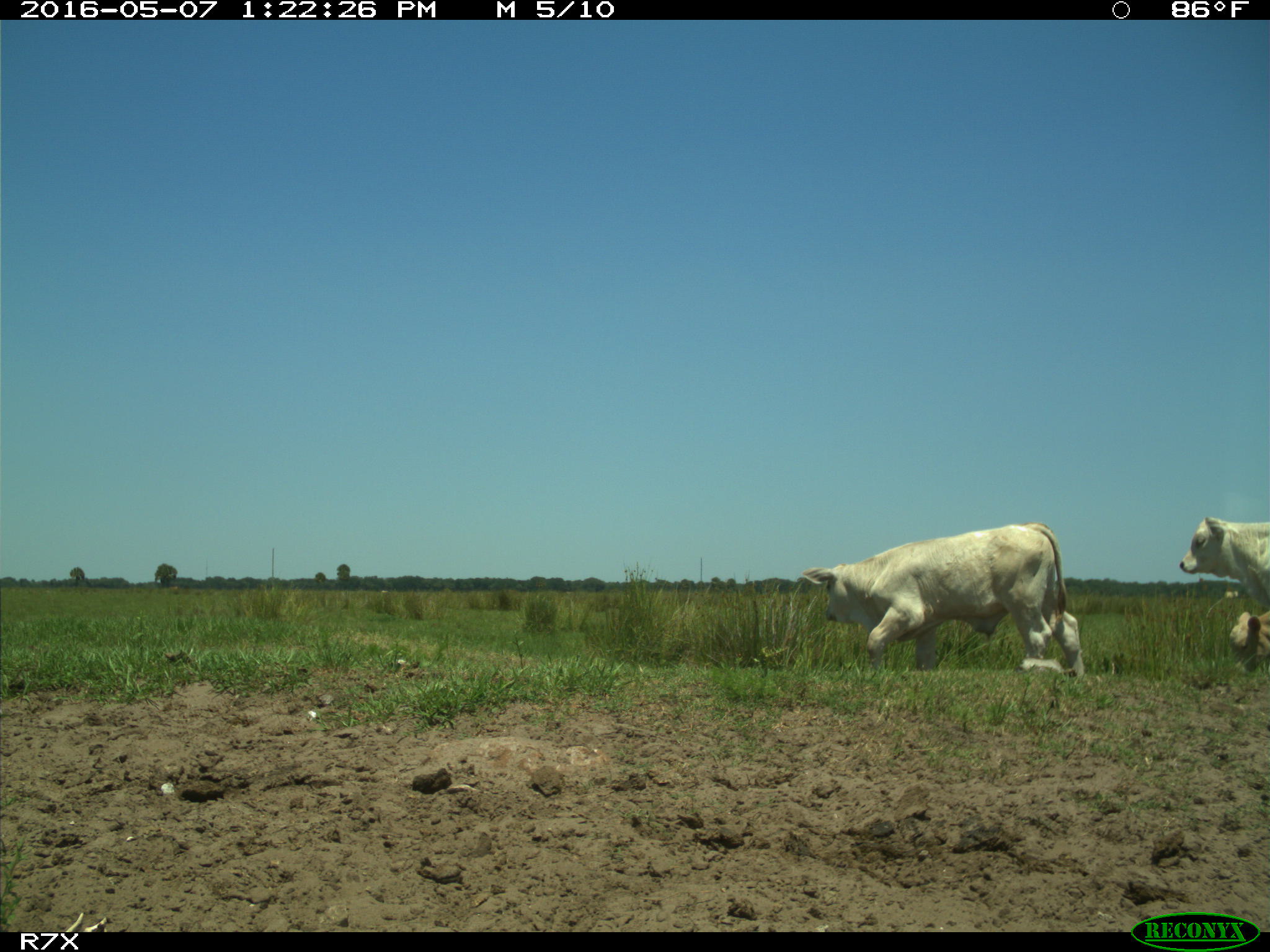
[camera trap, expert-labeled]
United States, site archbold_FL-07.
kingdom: Animalia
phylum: Chordata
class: Mammalia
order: Artiodactyla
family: Bovidae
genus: Bos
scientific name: Bos taurus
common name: domestic cow